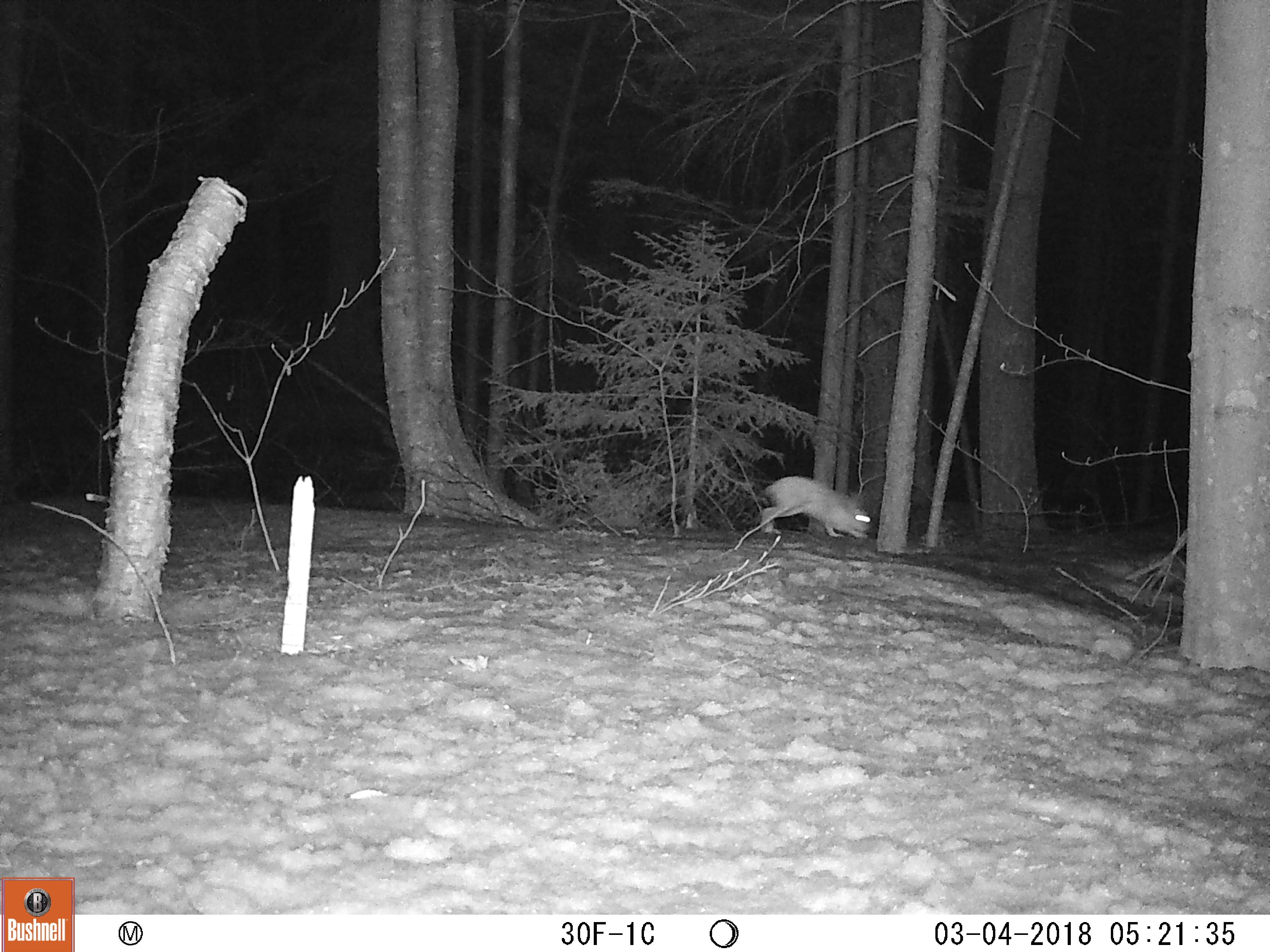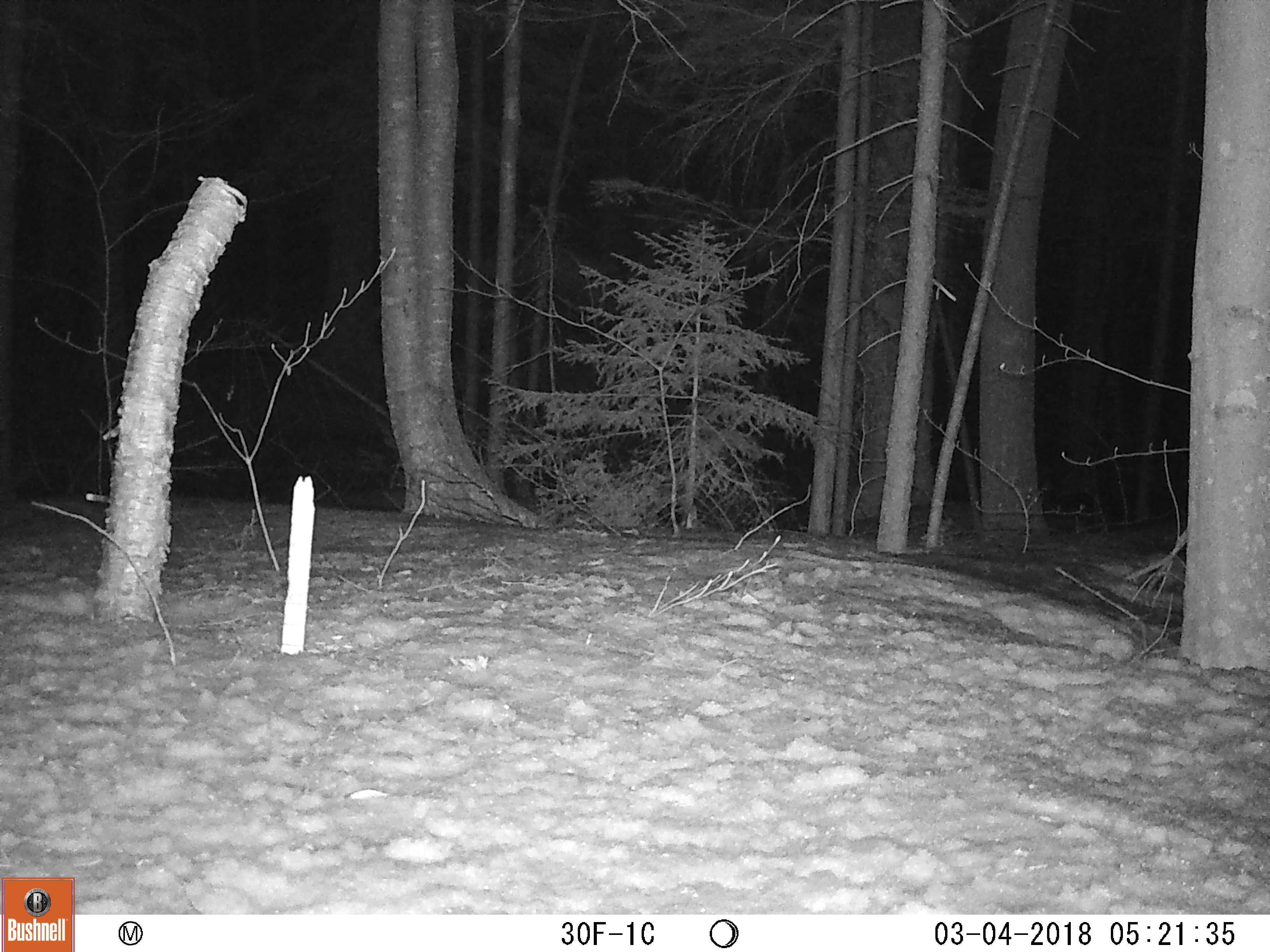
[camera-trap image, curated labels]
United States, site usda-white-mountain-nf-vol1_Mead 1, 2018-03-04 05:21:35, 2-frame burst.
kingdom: Animalia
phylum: Chordata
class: Mammalia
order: Lagomorpha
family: Leporidae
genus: Lepus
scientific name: Lepus americanus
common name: snowshoe hare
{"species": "snowshoe hare (Lepus americanus)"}